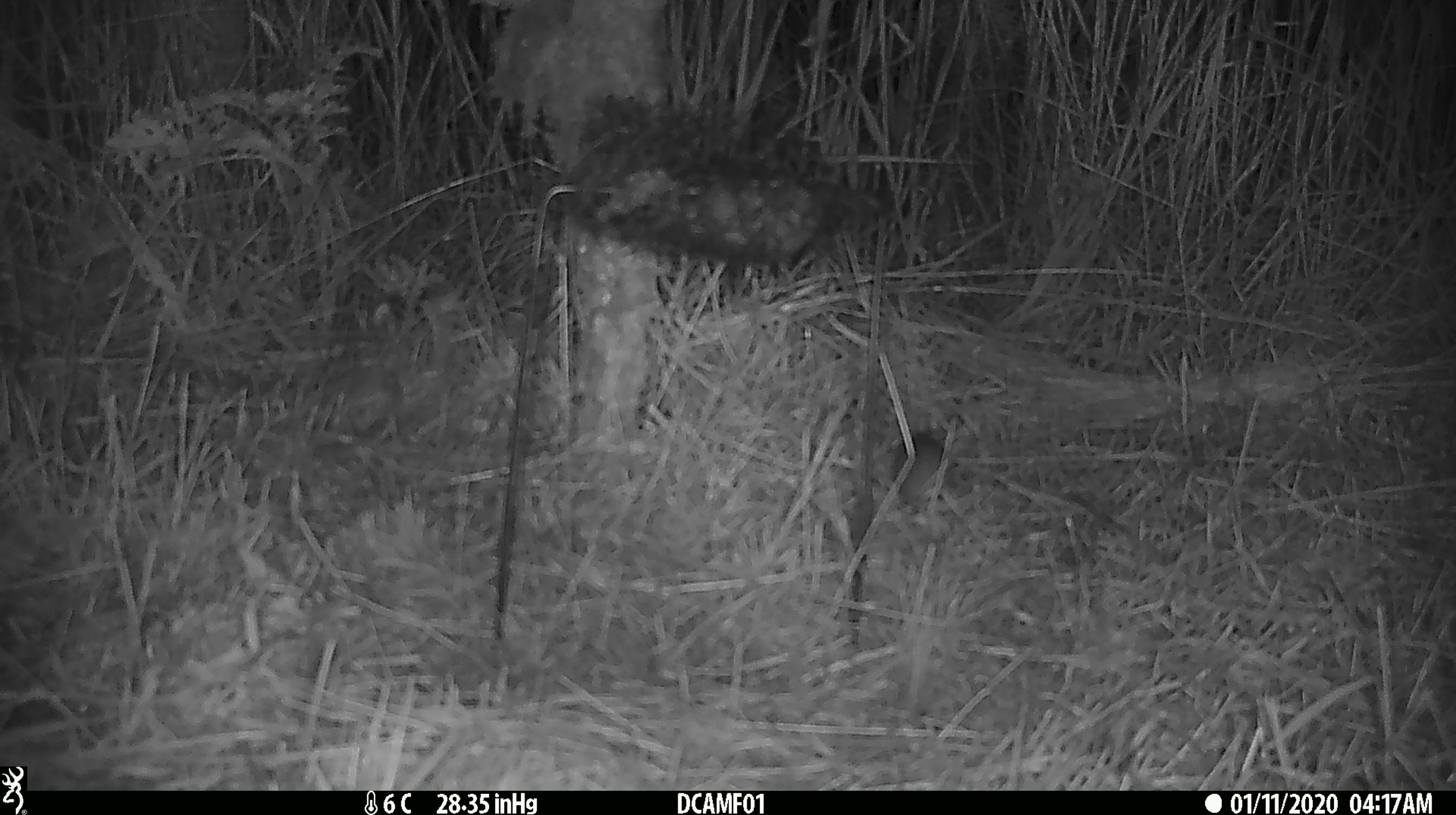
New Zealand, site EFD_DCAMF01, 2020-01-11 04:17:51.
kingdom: Animalia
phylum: Chordata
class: Mammalia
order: Rodentia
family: Muridae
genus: Mus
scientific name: Mus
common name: mouse